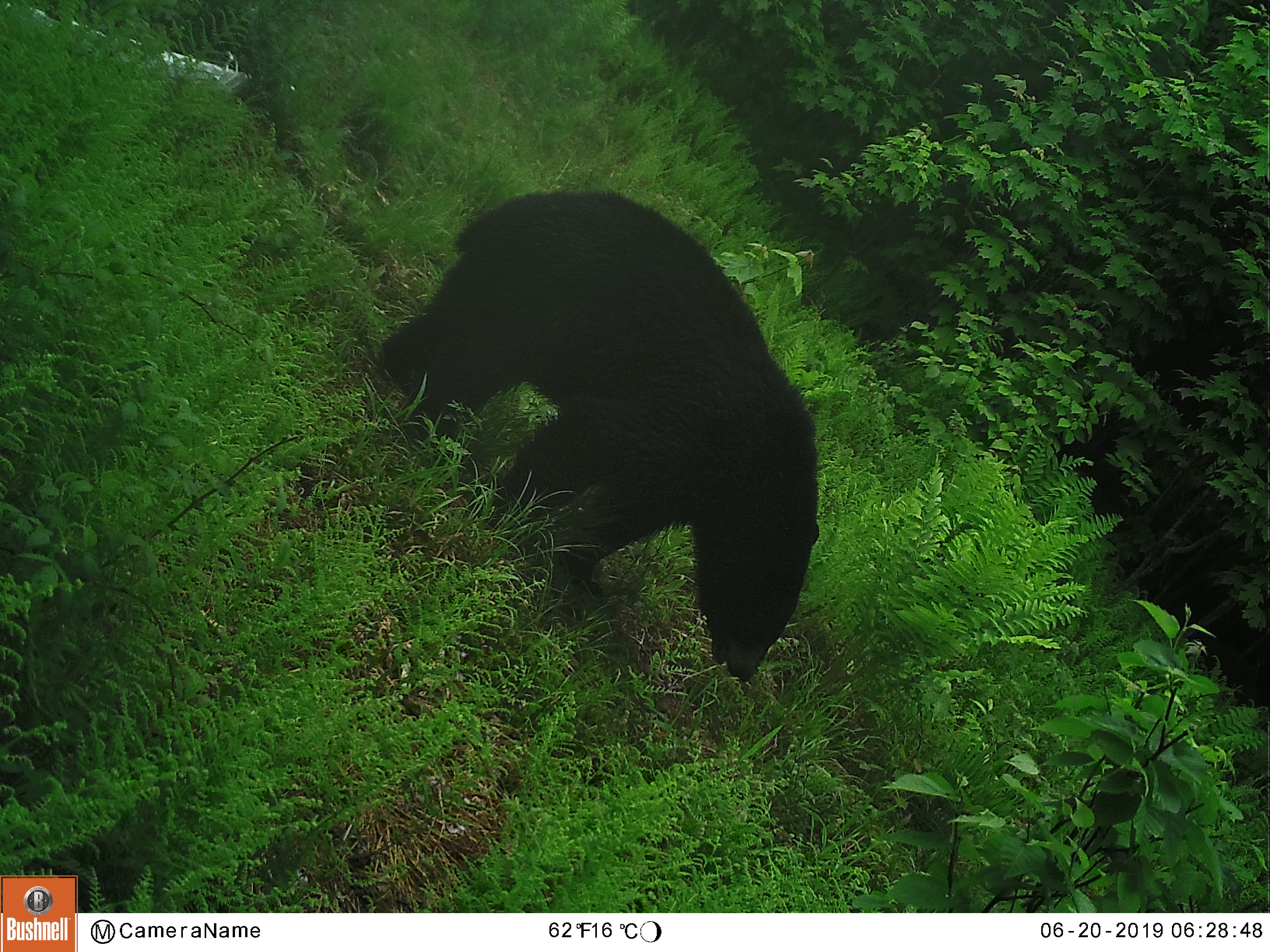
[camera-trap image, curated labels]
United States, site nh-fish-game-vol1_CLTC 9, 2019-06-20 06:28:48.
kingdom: Animalia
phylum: Chordata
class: Mammalia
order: Carnivora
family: Ursidae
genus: Ursus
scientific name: Ursus americanus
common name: black bear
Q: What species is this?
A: Black bear (Ursus americanus).